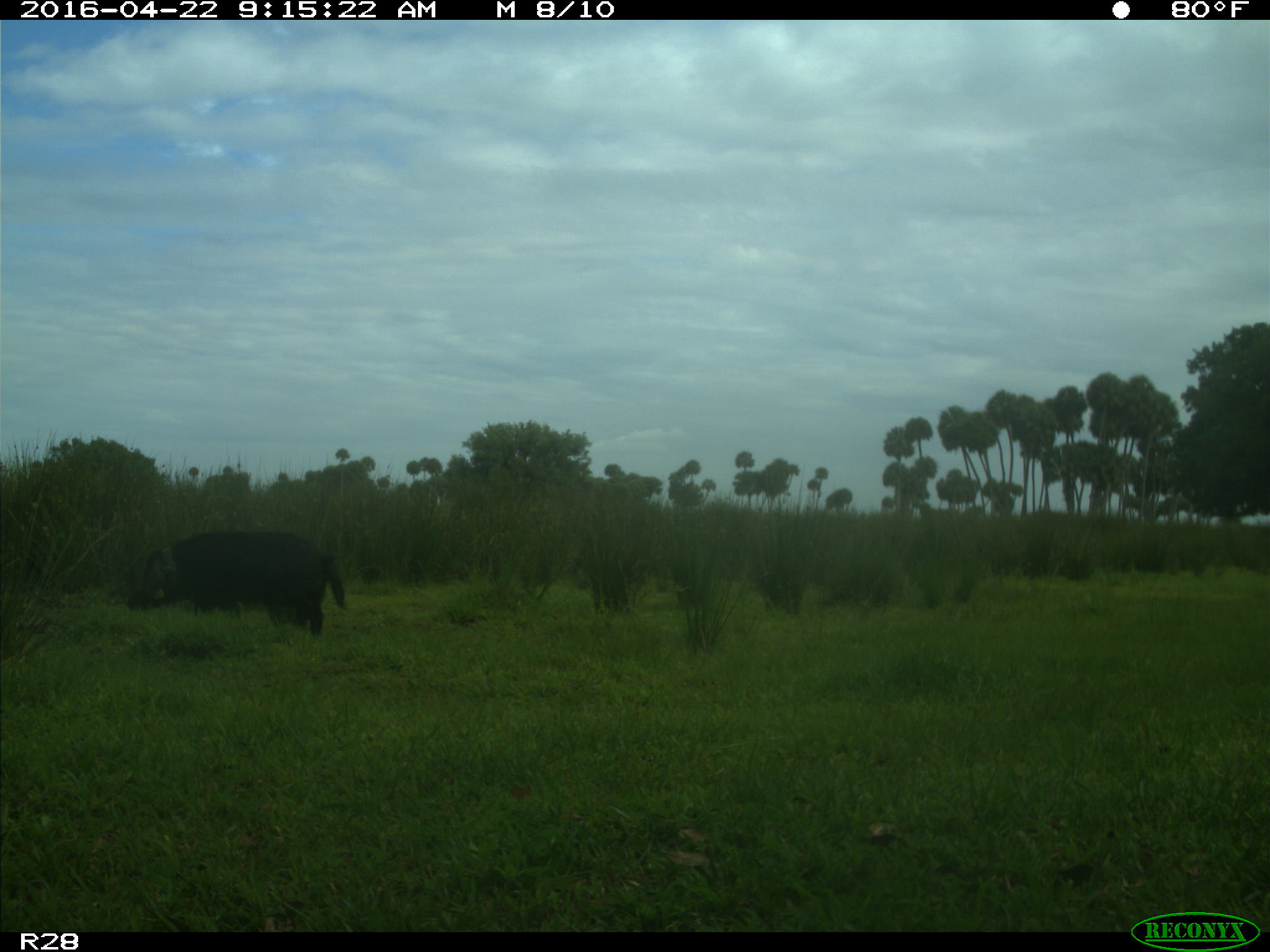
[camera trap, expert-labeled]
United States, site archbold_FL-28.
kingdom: Animalia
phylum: Chordata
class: Mammalia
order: Artiodactyla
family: Suidae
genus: Sus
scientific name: Sus scrofa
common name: wild boar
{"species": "Sus scrofa (wild boar)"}